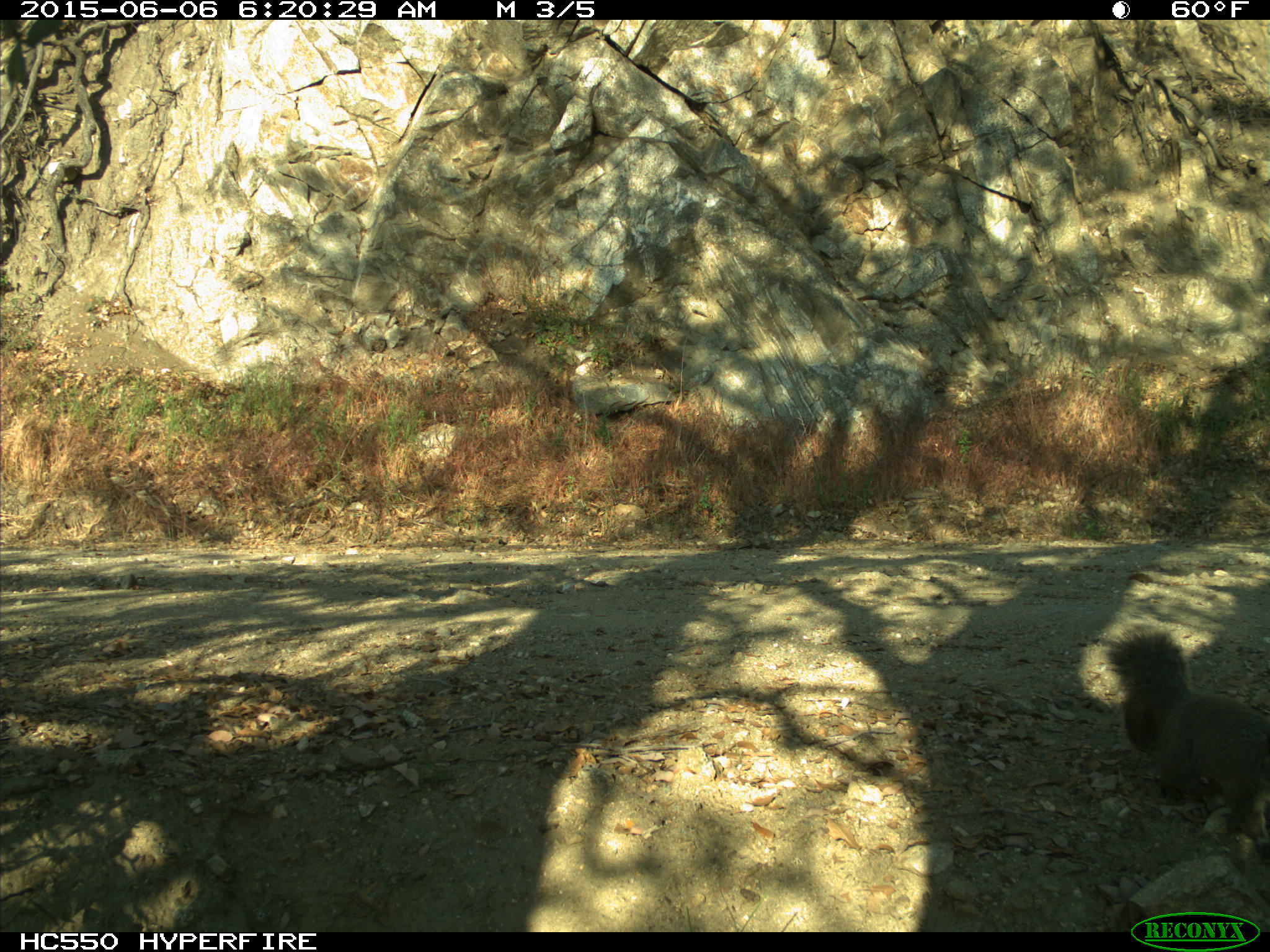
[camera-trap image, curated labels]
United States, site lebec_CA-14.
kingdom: Animalia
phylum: Chordata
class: Mammalia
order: Rodentia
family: Sciuridae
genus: Sciurus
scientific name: Sciurus carolinensis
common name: eastern gray squirrel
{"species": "Sciurus carolinensis (eastern gray squirrel)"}